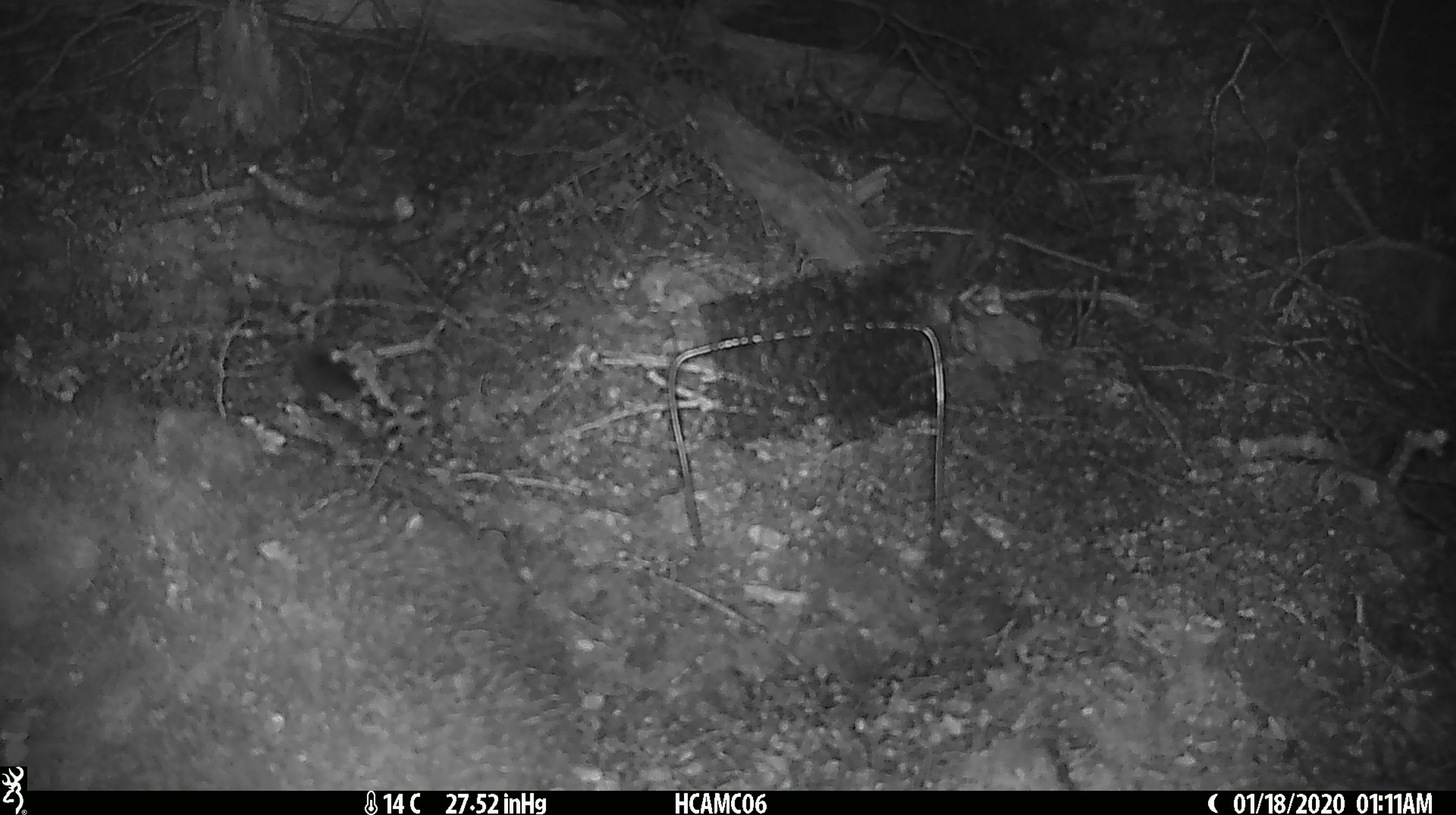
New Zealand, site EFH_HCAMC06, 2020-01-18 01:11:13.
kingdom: Animalia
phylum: Chordata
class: Mammalia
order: Rodentia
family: Muridae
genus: Mus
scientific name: Mus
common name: mouse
Mouse (Mus).